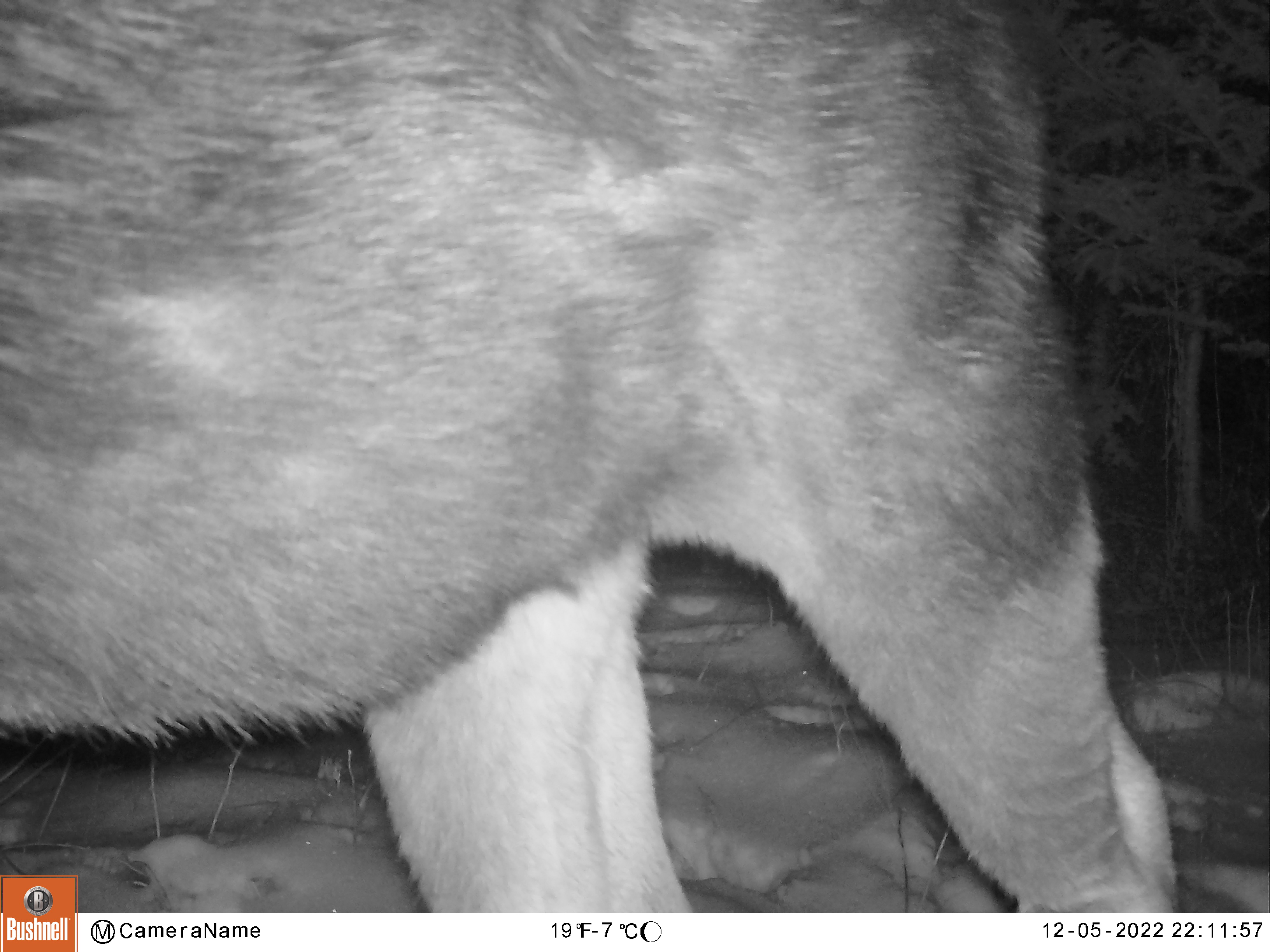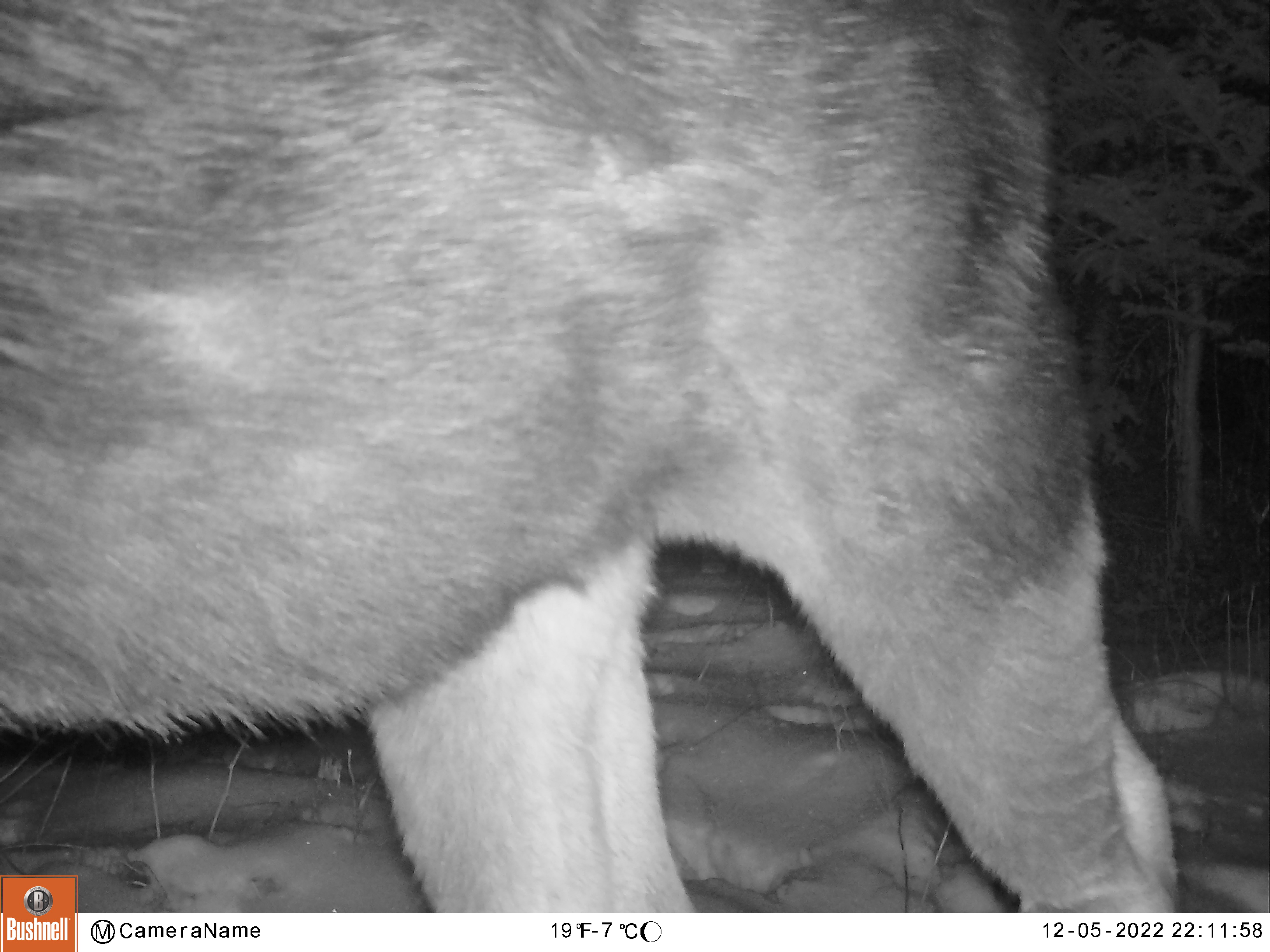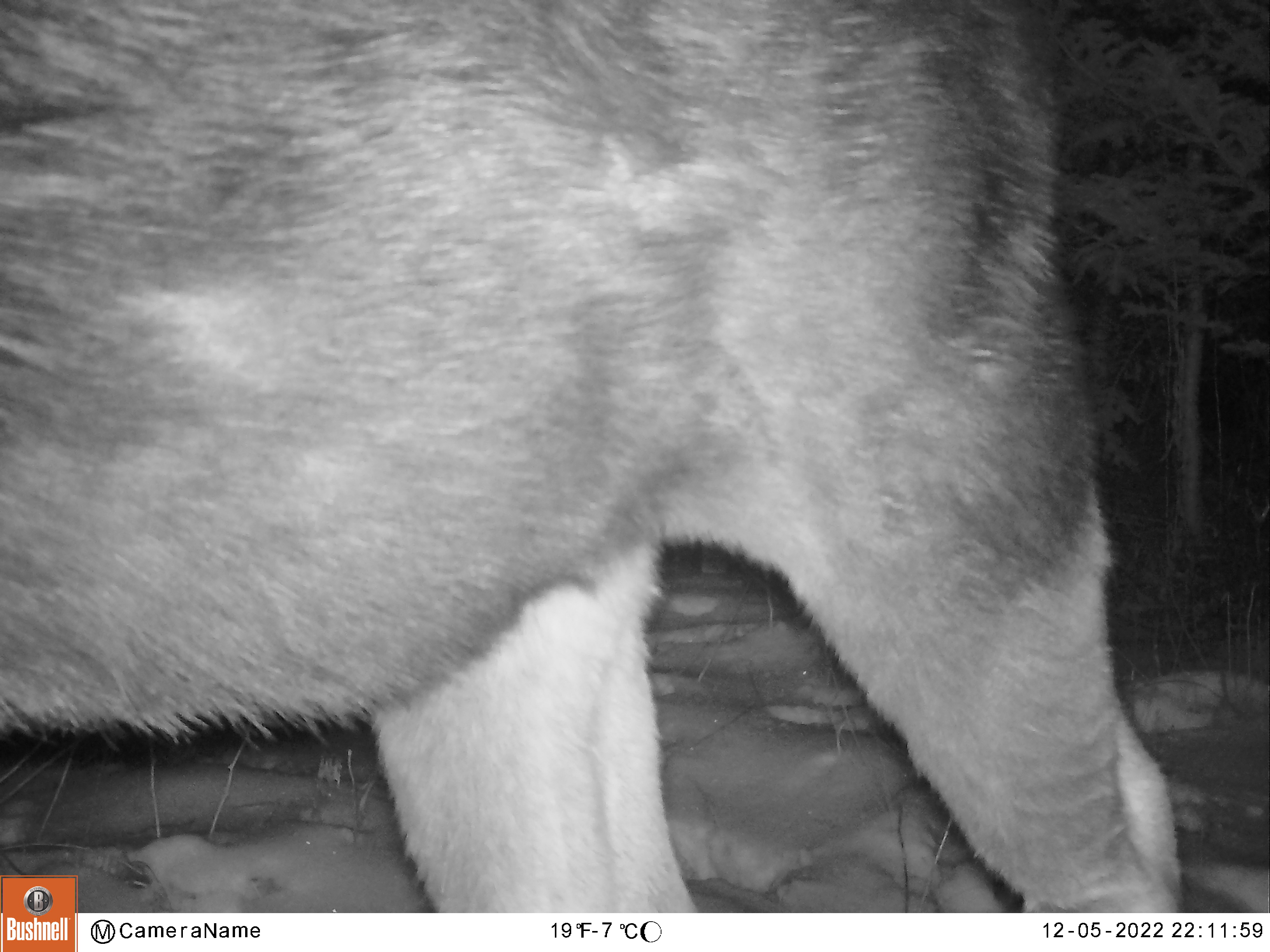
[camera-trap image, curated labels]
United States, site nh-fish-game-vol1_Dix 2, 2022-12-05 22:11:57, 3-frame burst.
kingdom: Animalia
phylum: Chordata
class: Mammalia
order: Artiodactyla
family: Cervidae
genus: Alces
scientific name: Alces alces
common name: moose